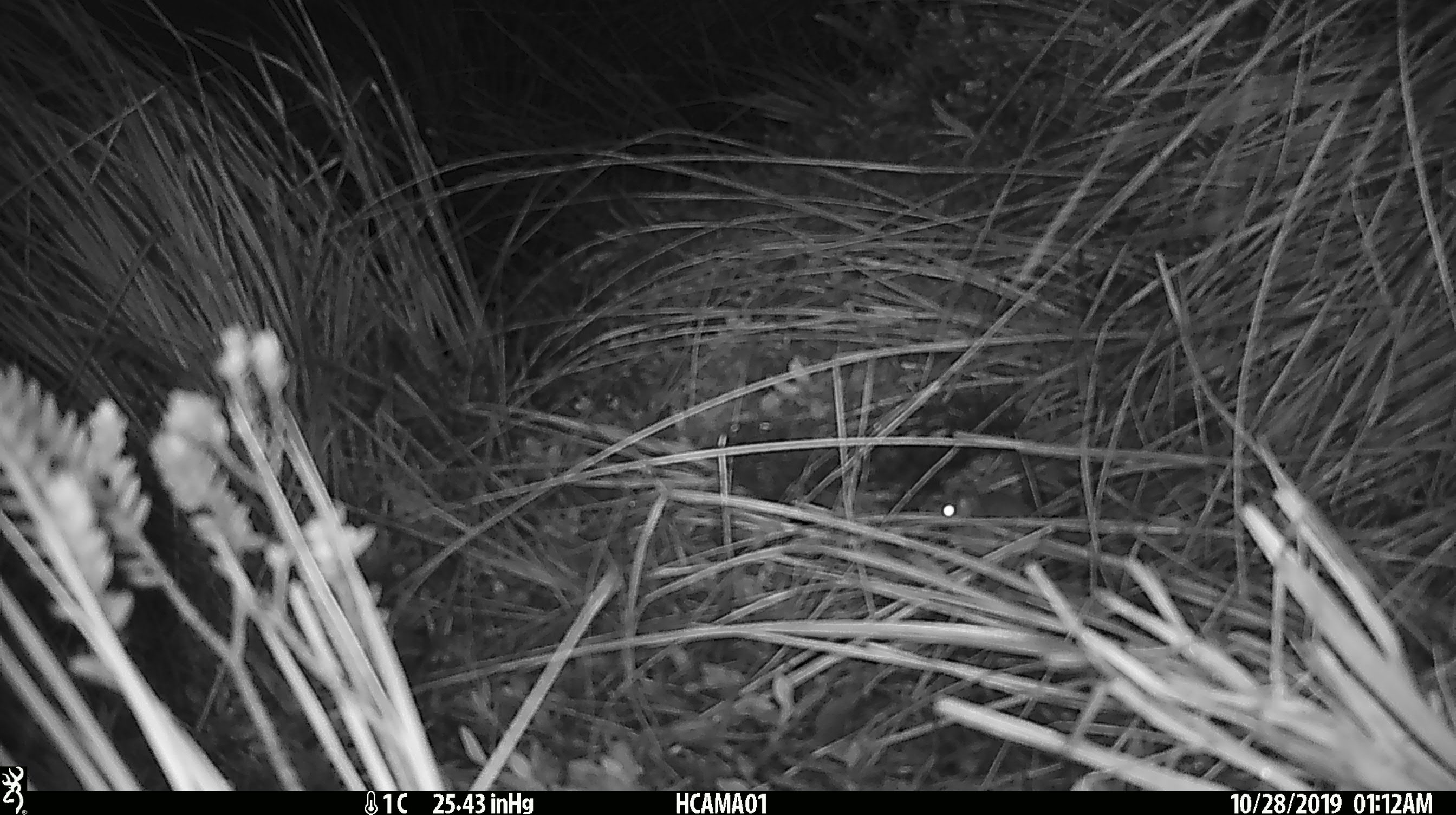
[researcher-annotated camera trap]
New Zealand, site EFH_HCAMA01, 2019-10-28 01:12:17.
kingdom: Animalia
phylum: Chordata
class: Mammalia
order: Rodentia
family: Muridae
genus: Mus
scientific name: Mus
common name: mouse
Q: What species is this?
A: Mouse (Mus).